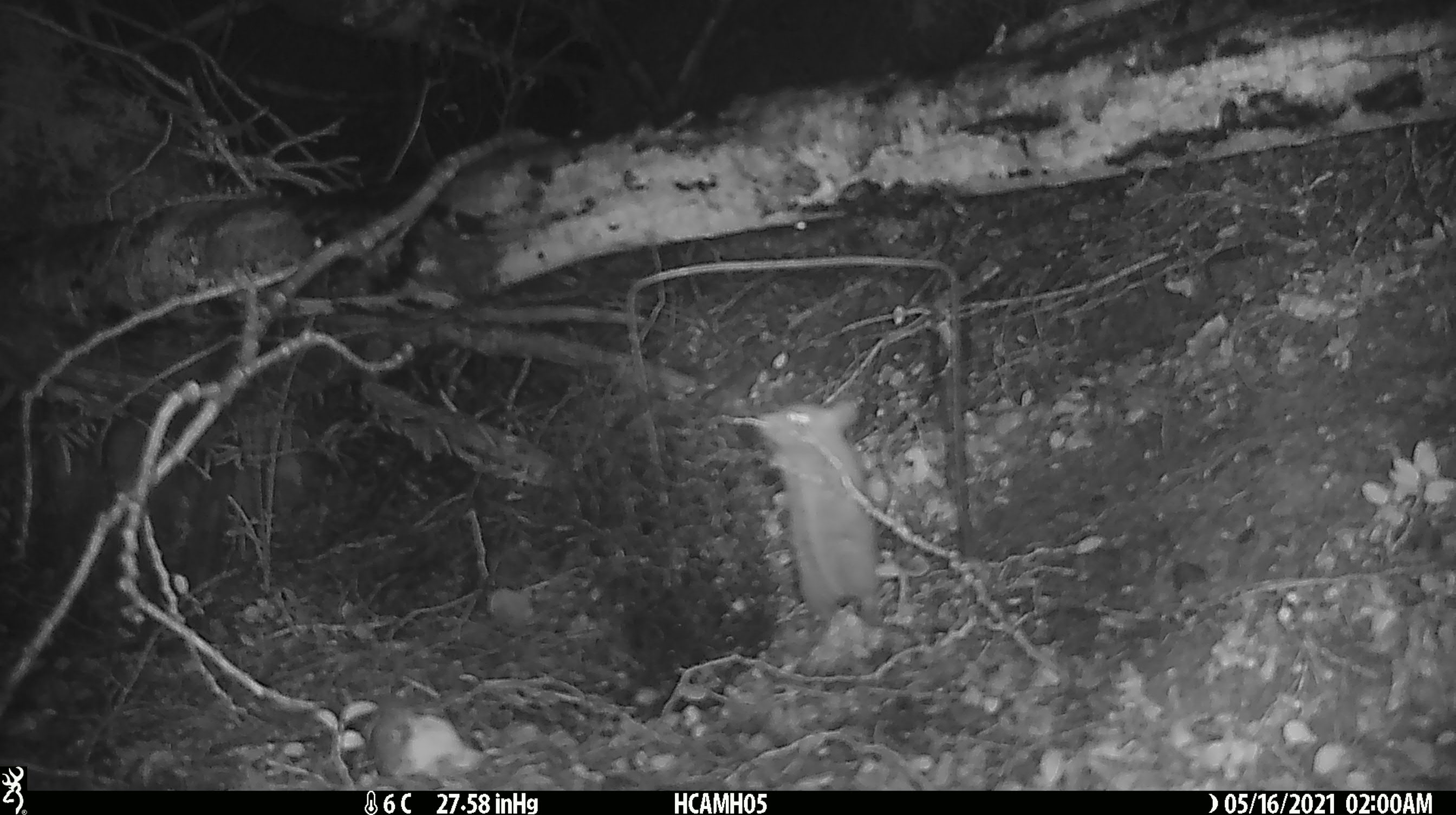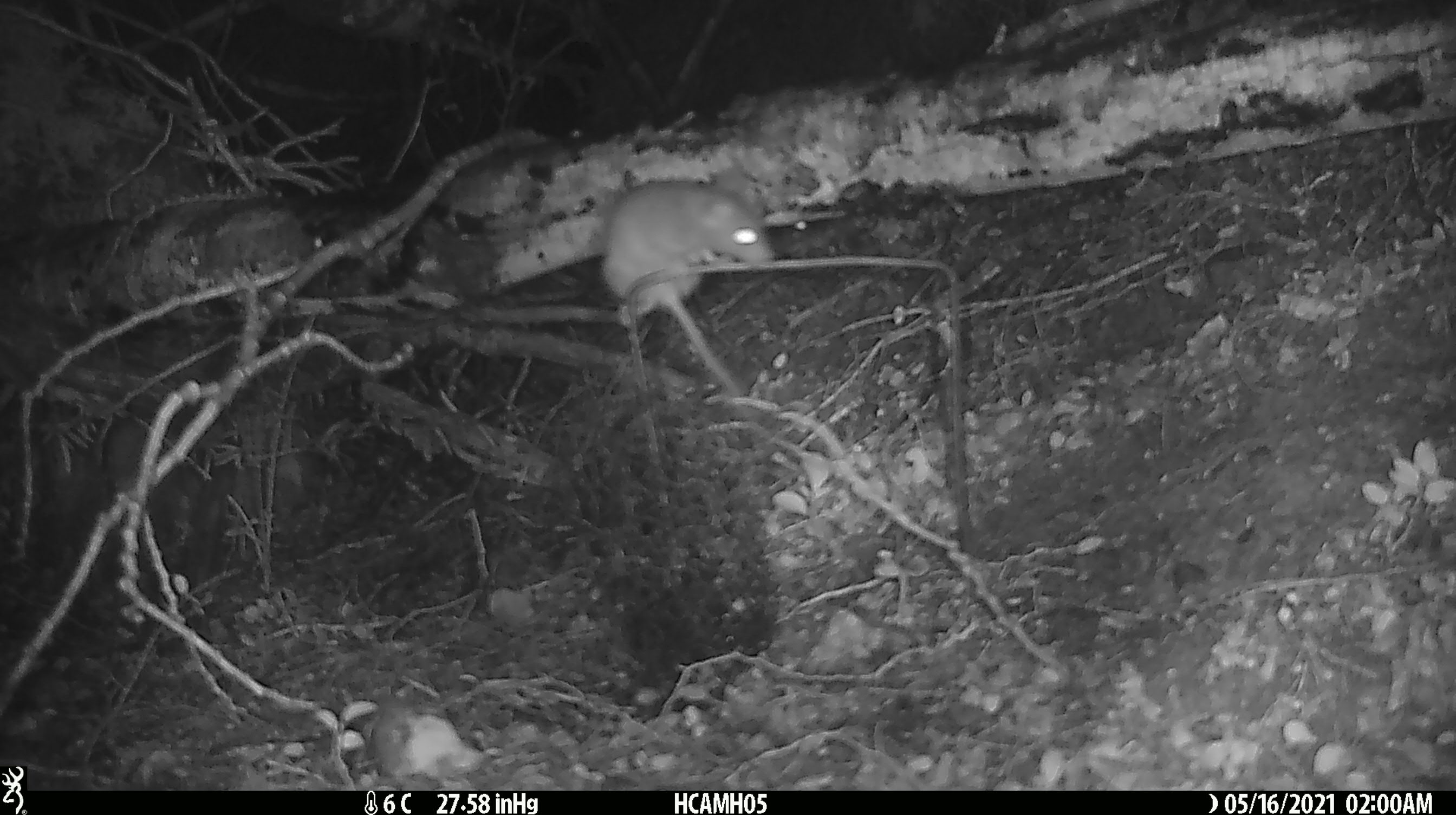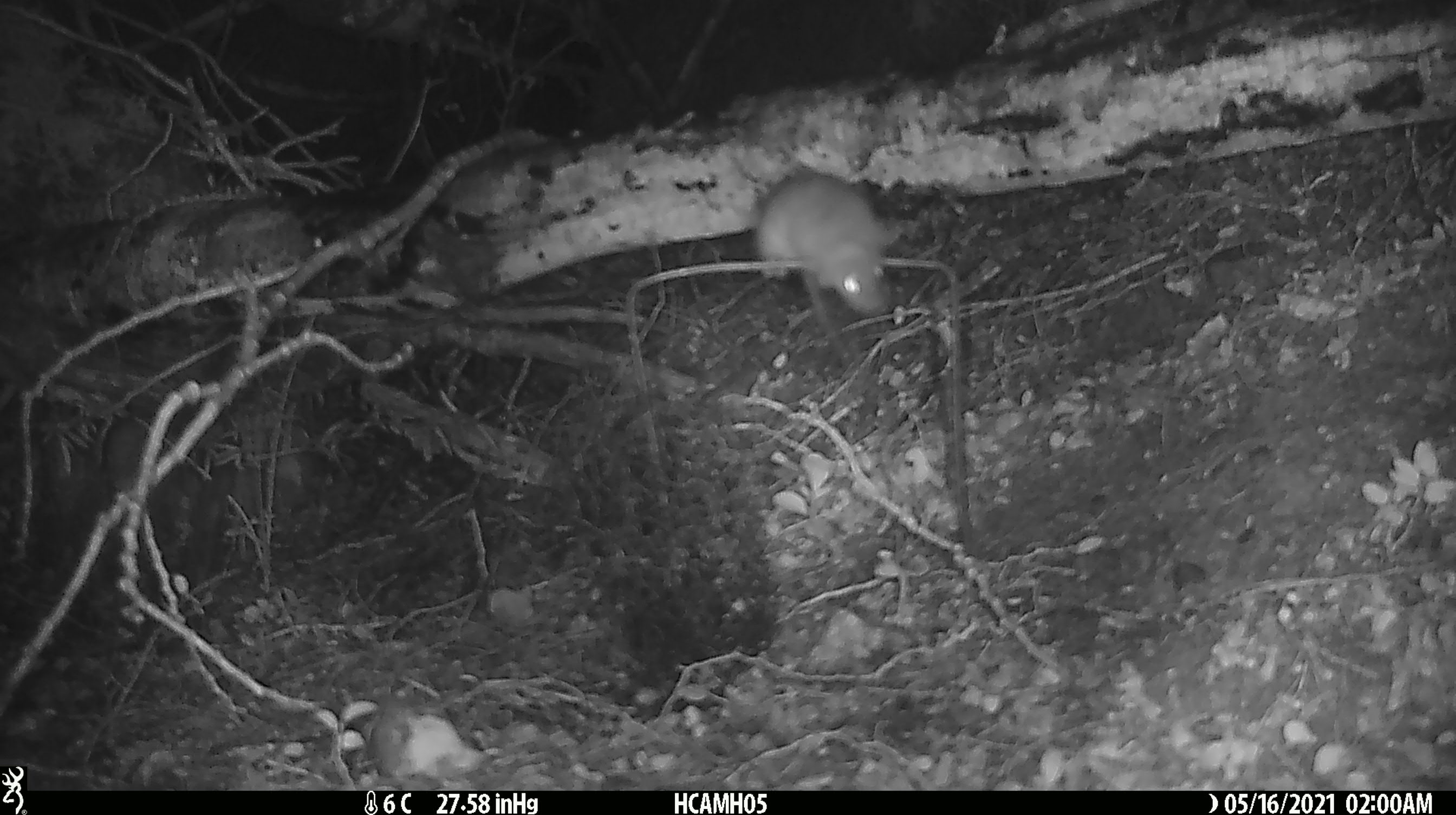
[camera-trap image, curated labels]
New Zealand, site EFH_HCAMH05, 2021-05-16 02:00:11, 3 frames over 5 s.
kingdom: Animalia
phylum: Chordata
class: Mammalia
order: Rodentia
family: Muridae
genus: Rattus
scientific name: Rattus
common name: rat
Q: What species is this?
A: Rat (Rattus).